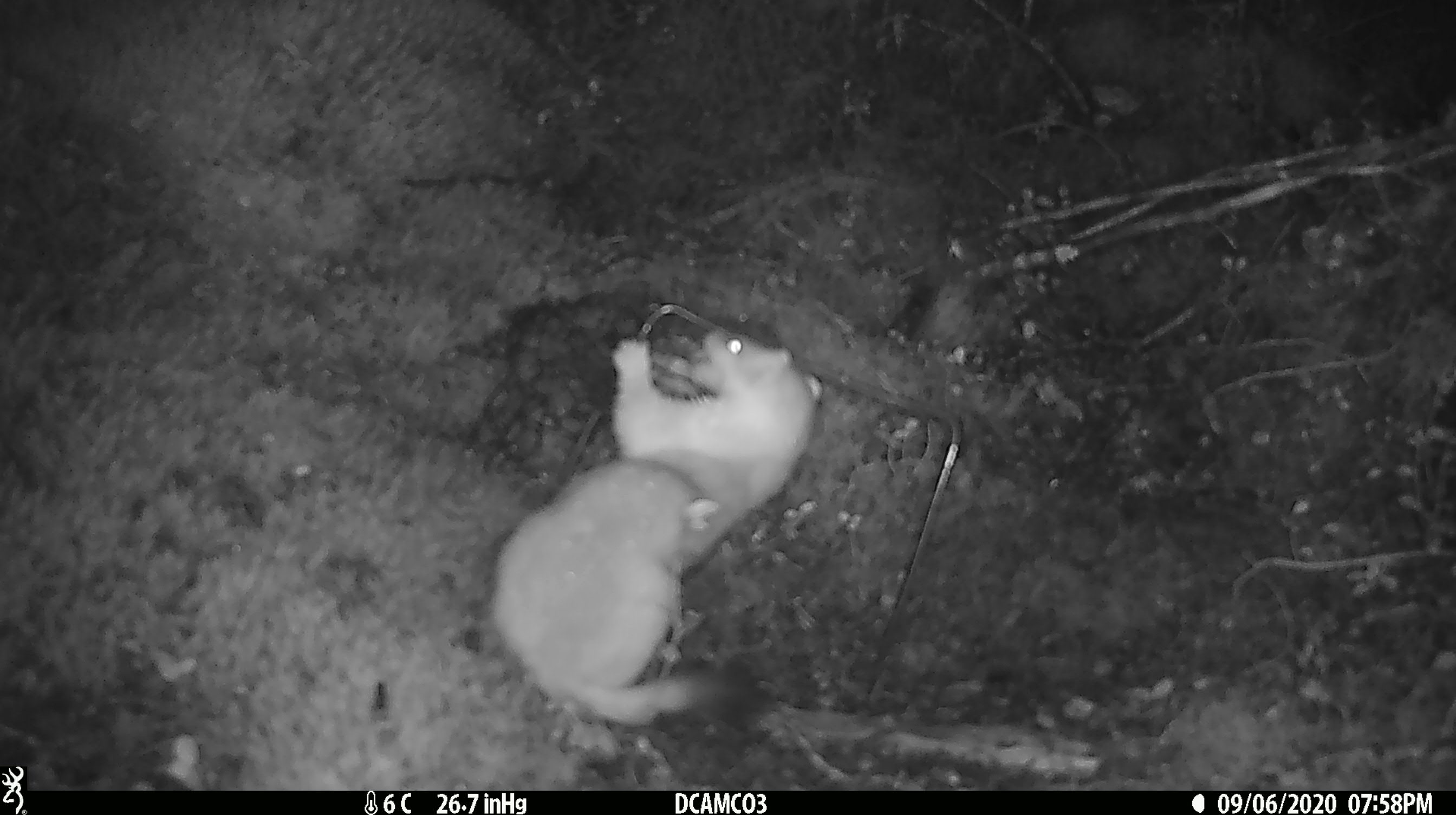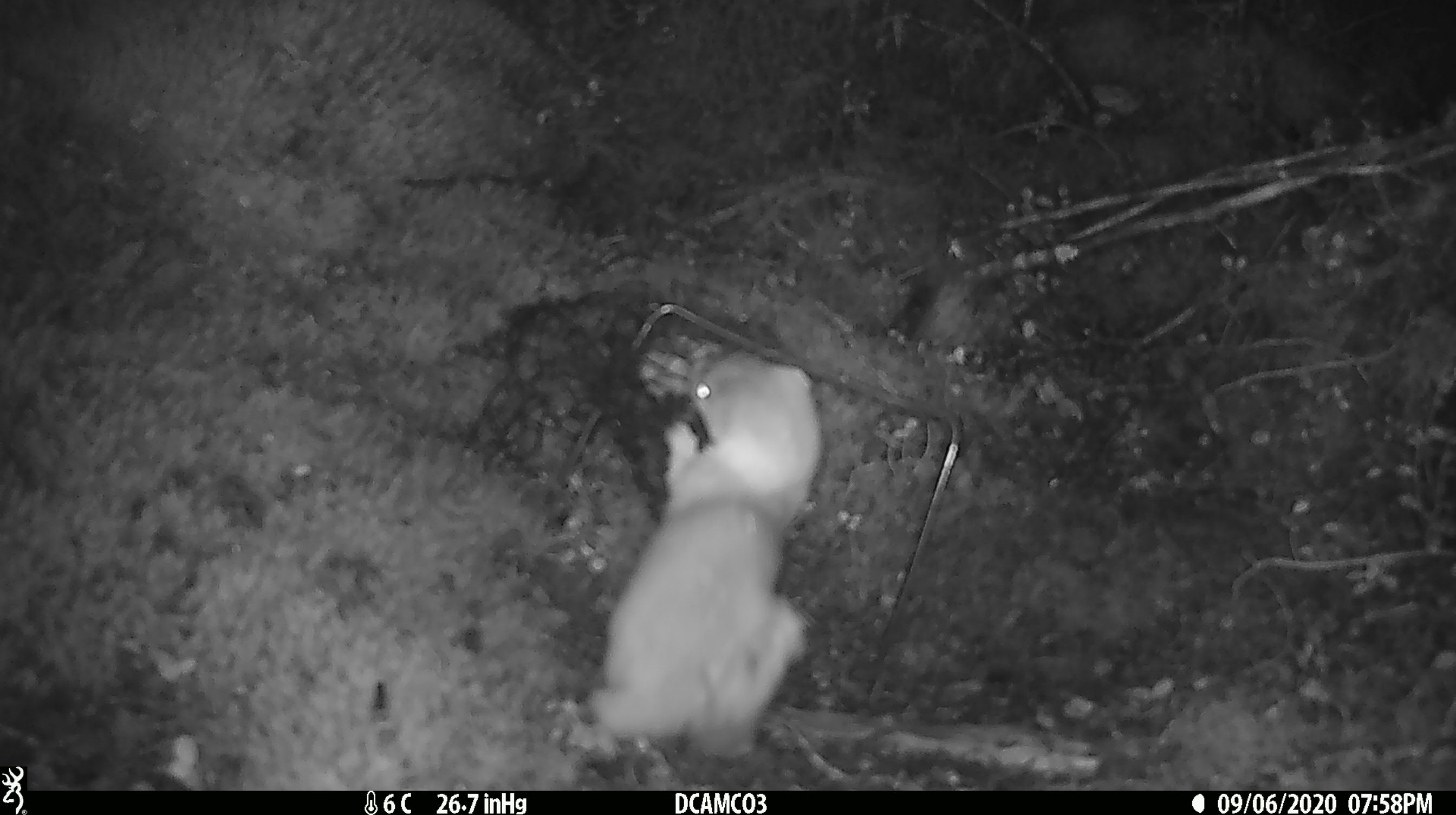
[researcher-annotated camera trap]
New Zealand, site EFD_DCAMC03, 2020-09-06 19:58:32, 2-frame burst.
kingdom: Animalia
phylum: Chordata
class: Mammalia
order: Carnivora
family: Mustelidae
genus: Mustela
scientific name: Mustela erminea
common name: stoat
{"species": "stoat (Mustela erminea)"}